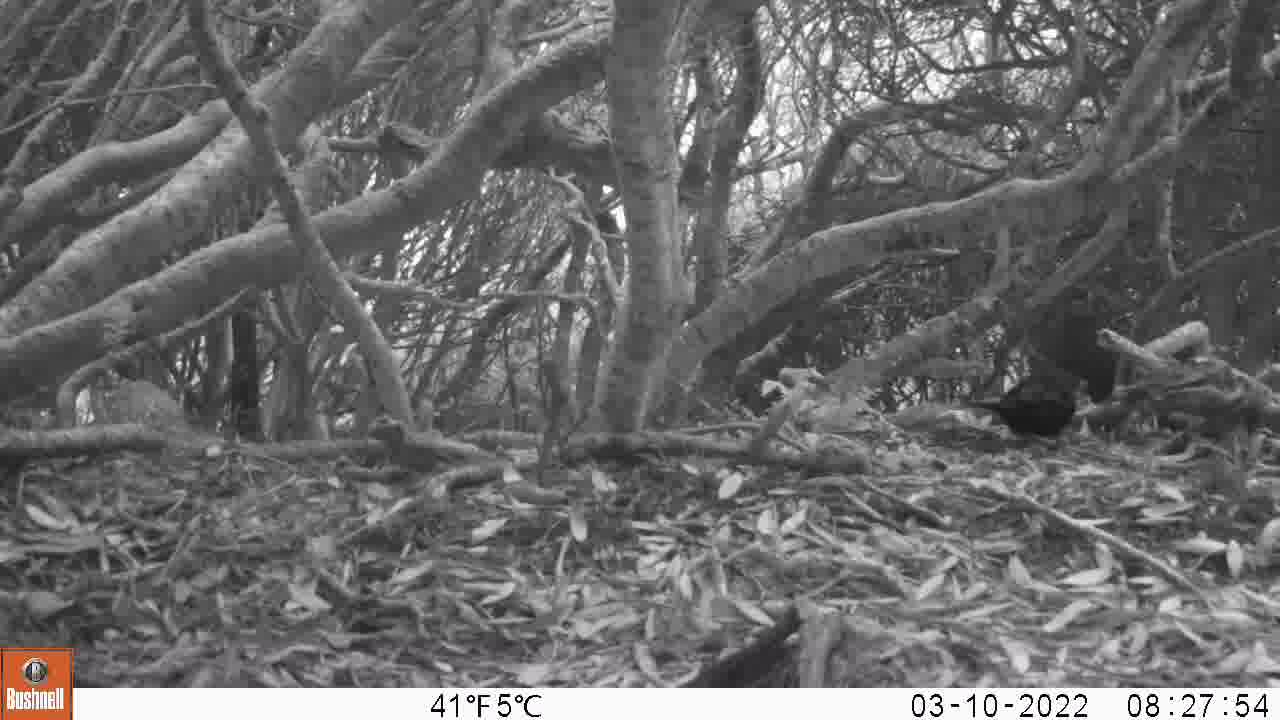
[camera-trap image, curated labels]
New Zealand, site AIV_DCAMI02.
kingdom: Animalia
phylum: Chordata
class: Aves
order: Passeriformes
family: Turdidae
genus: Turdus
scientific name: Turdus merula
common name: eurasian blackbird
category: blackbird